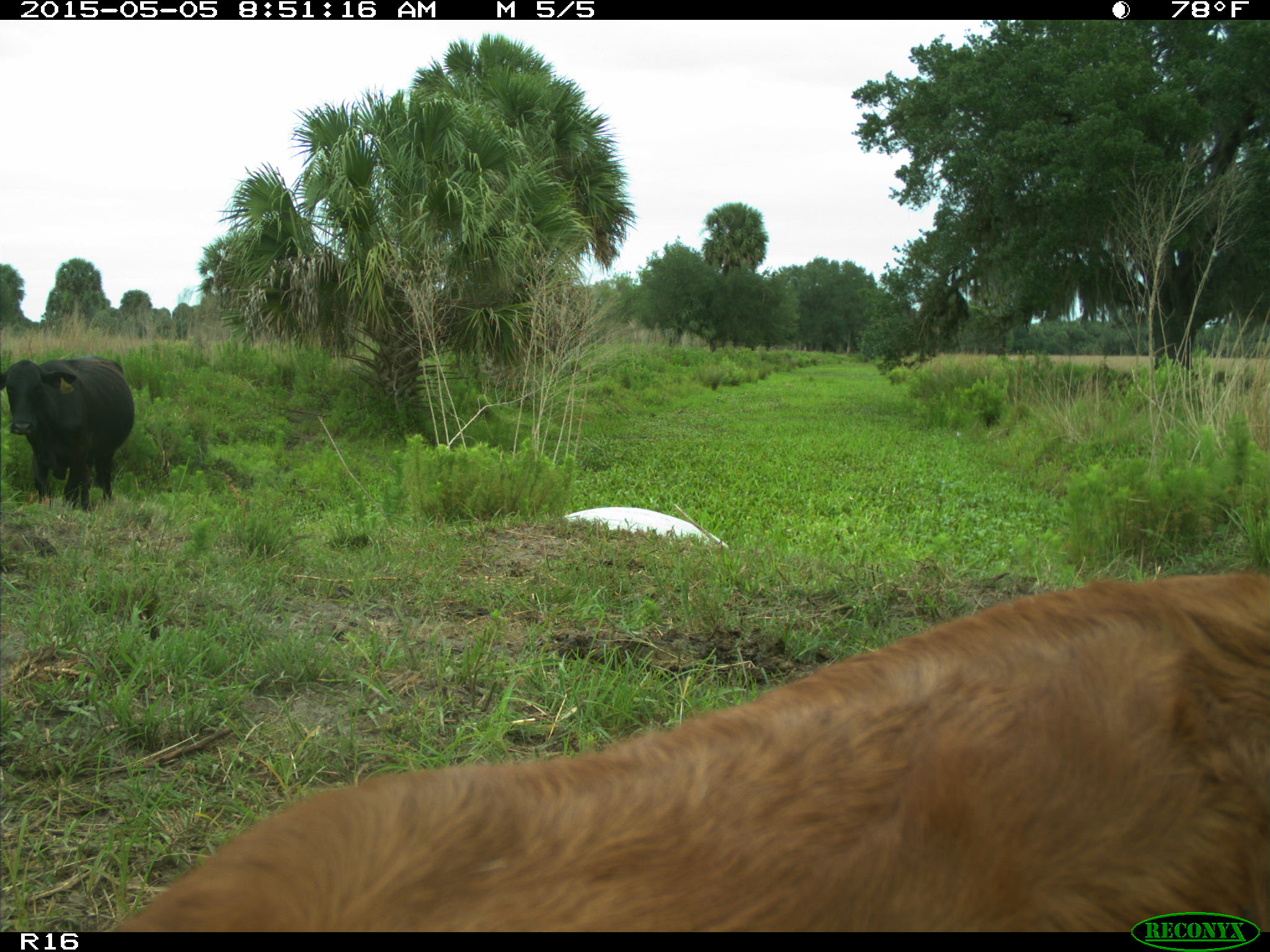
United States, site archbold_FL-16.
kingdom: Animalia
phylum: Chordata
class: Mammalia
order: Artiodactyla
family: Bovidae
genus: Bos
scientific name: Bos taurus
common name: domestic cow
Bos taurus (domestic cow).